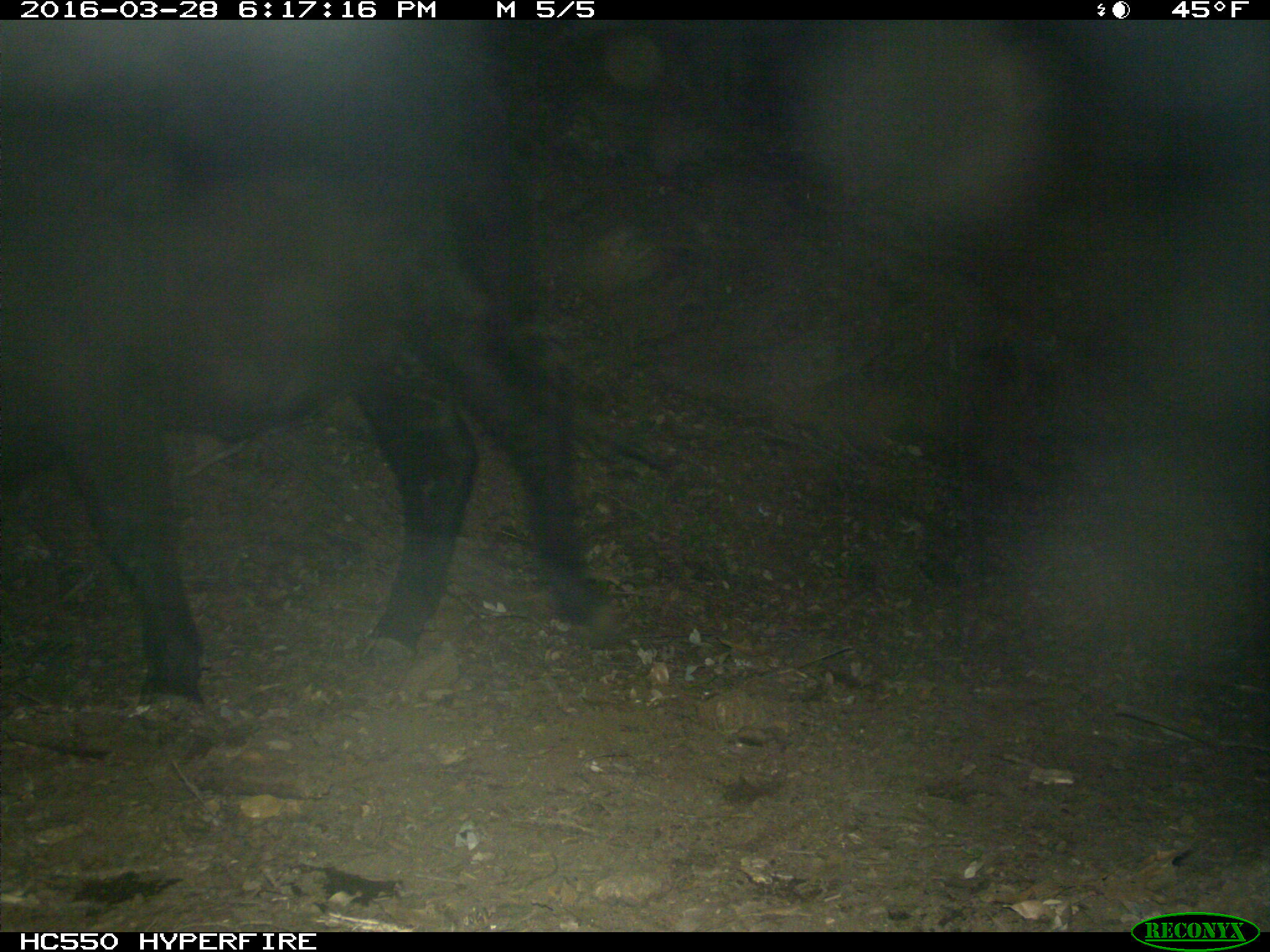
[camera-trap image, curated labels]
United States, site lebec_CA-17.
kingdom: Animalia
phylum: Chordata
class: Mammalia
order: Artiodactyla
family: Bovidae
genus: Bos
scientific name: Bos taurus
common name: domestic cow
Bos taurus (domestic cow).